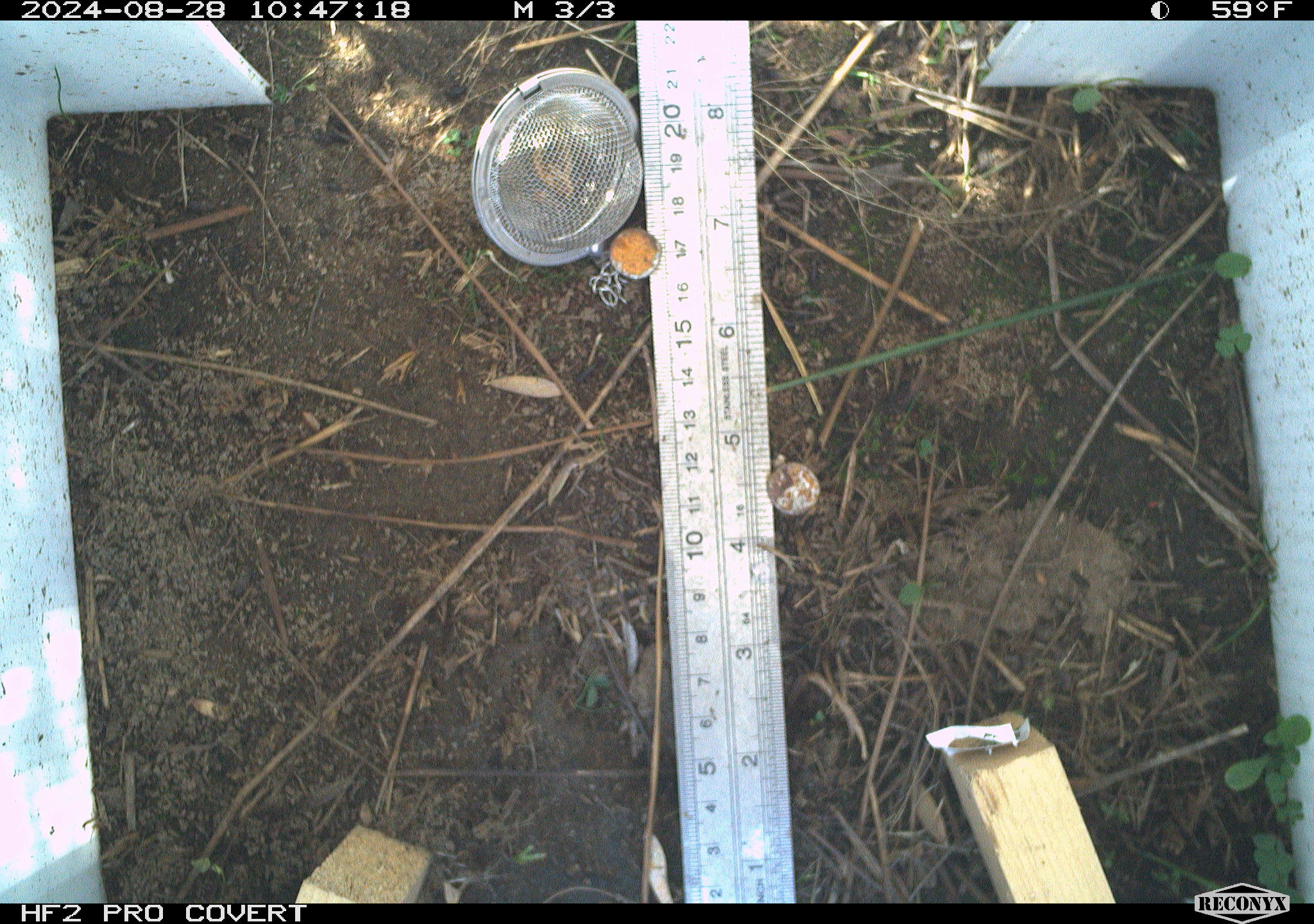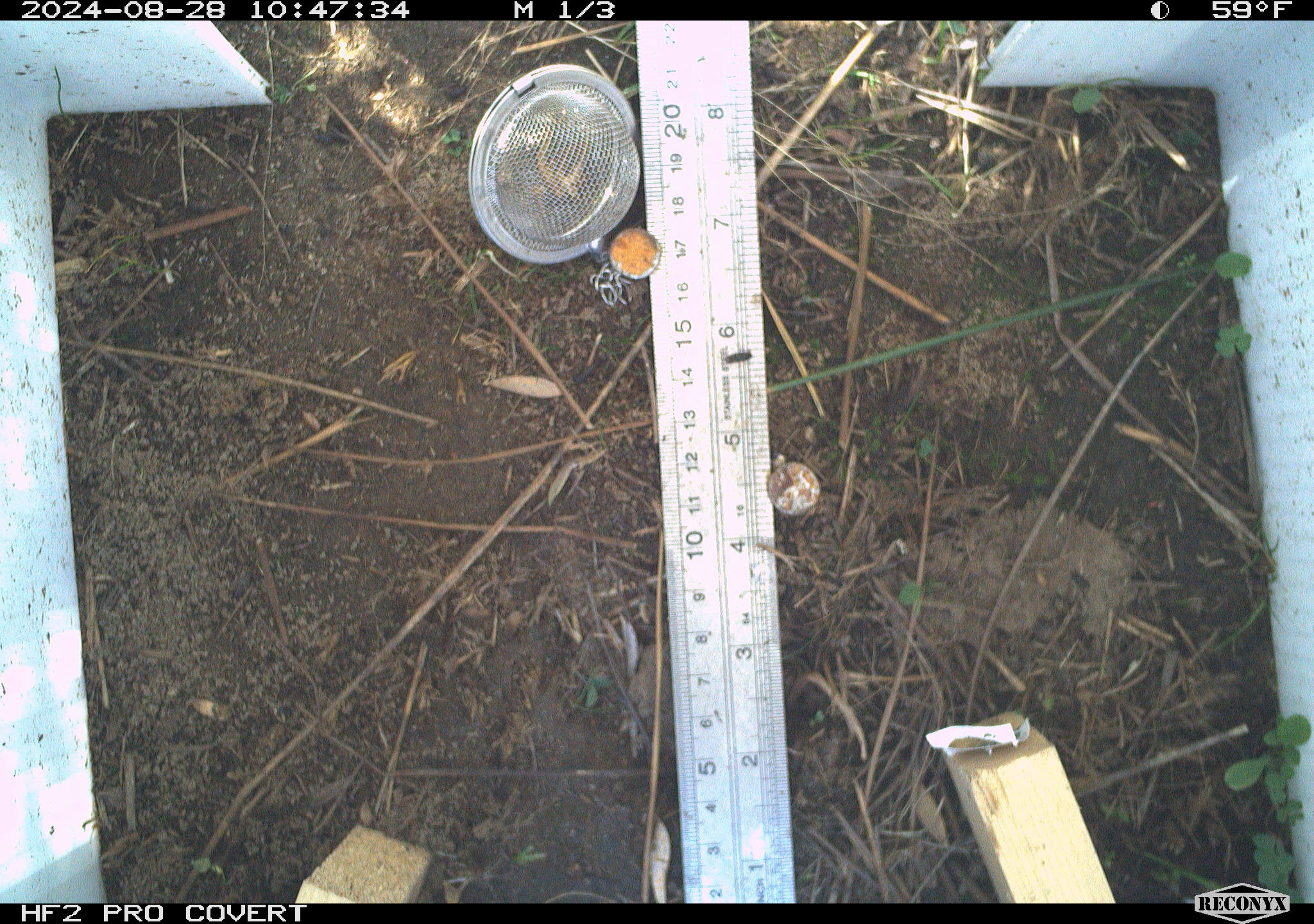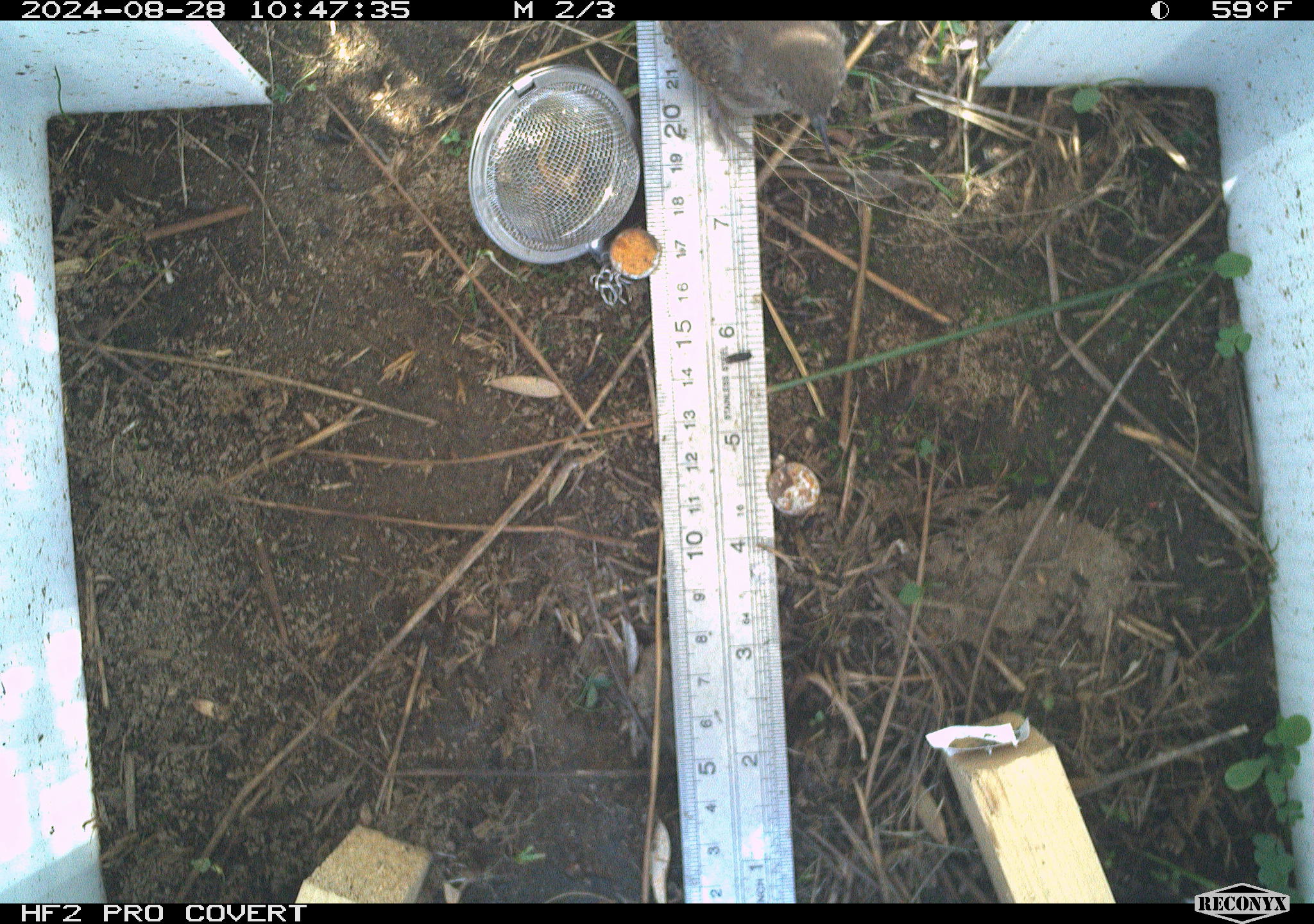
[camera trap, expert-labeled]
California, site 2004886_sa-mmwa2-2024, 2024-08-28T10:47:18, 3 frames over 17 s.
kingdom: Animalia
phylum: Chordata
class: Aves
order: Passeriformes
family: Troglodytidae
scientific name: Troglodytidae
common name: wren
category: troglodytidae family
Troglodytidae family (wren) (Troglodytidae).